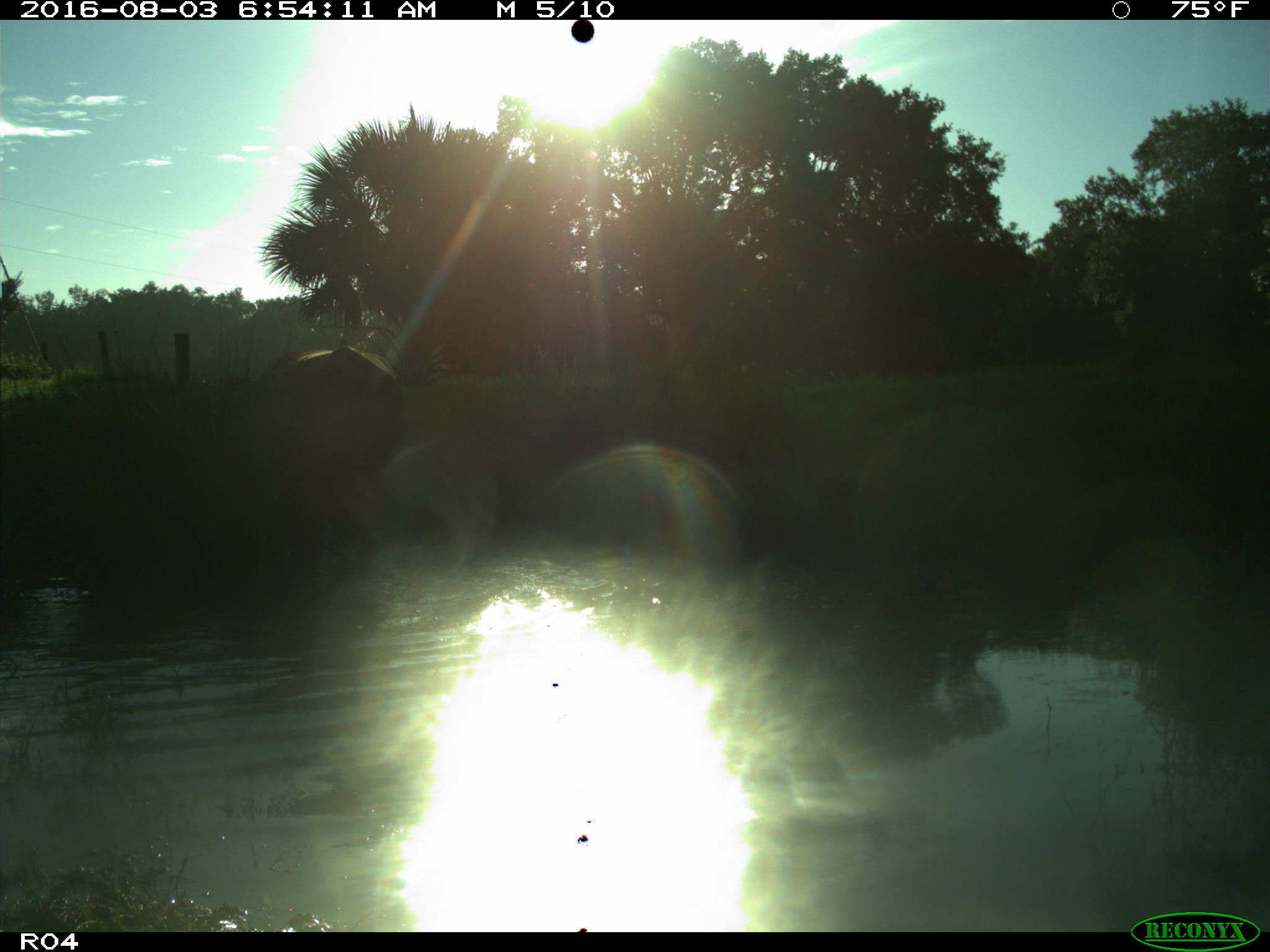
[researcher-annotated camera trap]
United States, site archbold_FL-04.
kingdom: Animalia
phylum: Chordata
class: Mammalia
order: Artiodactyla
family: Bovidae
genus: Bos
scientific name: Bos taurus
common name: domestic cow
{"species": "Bos taurus (domestic cow)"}